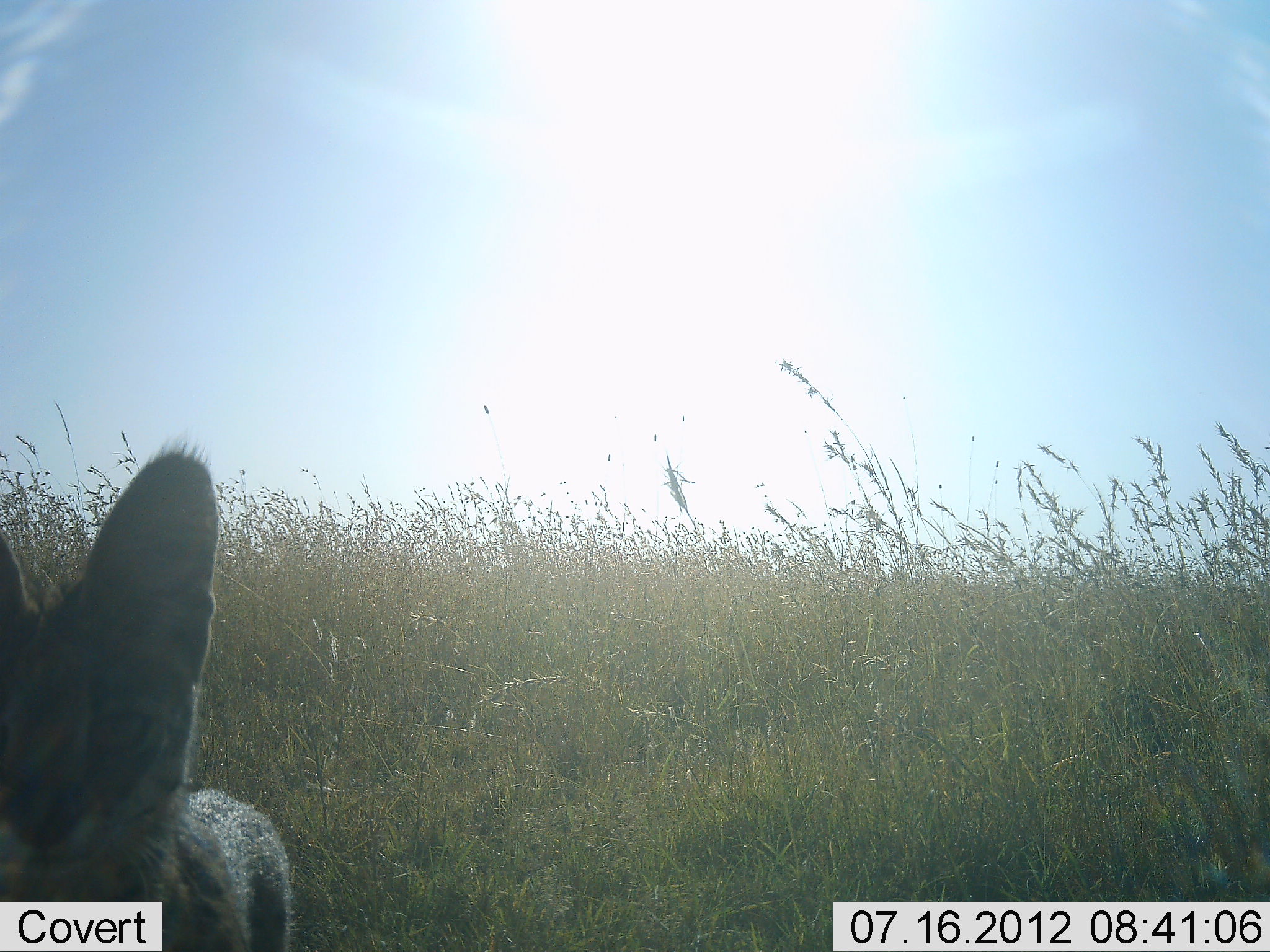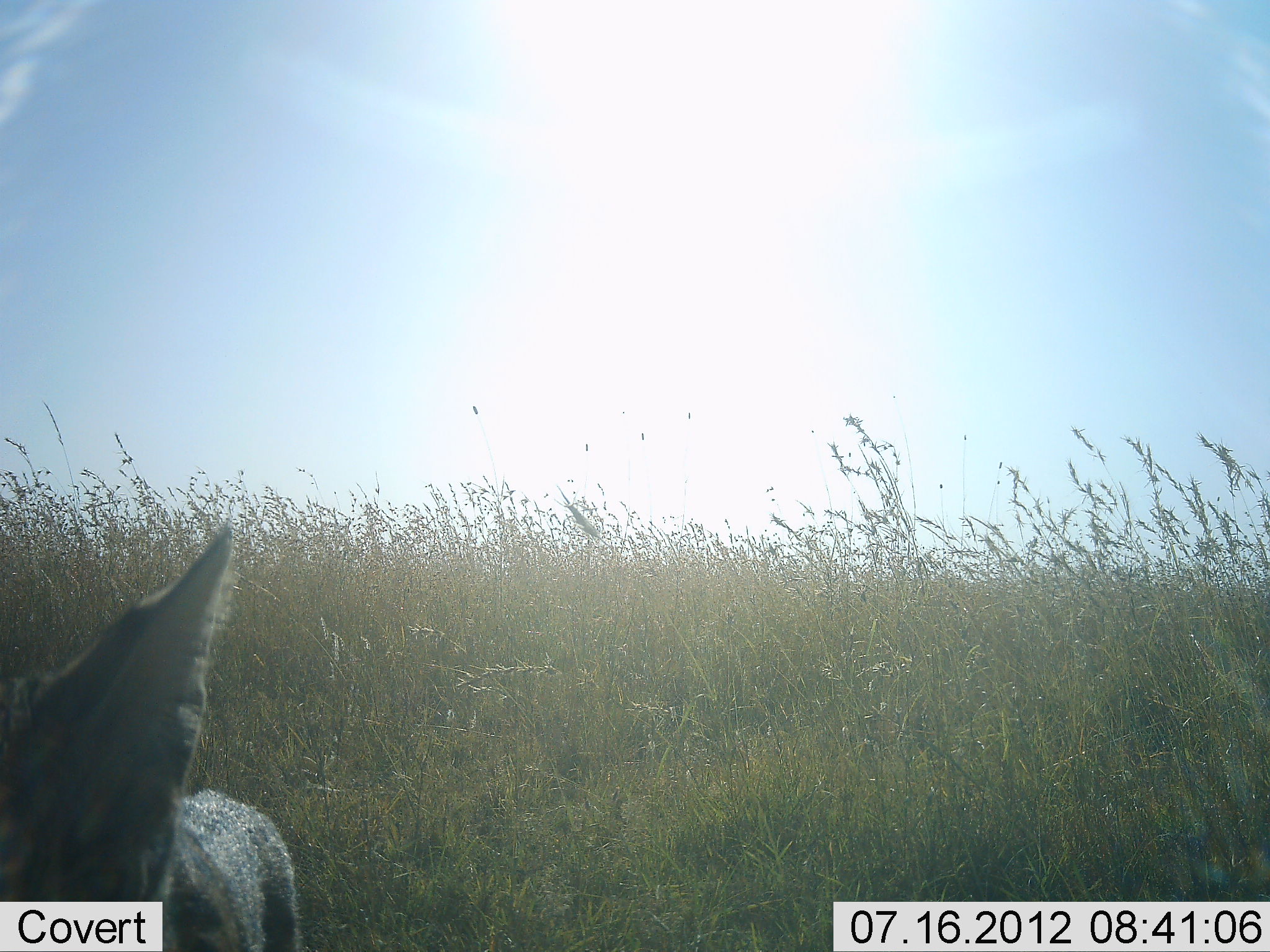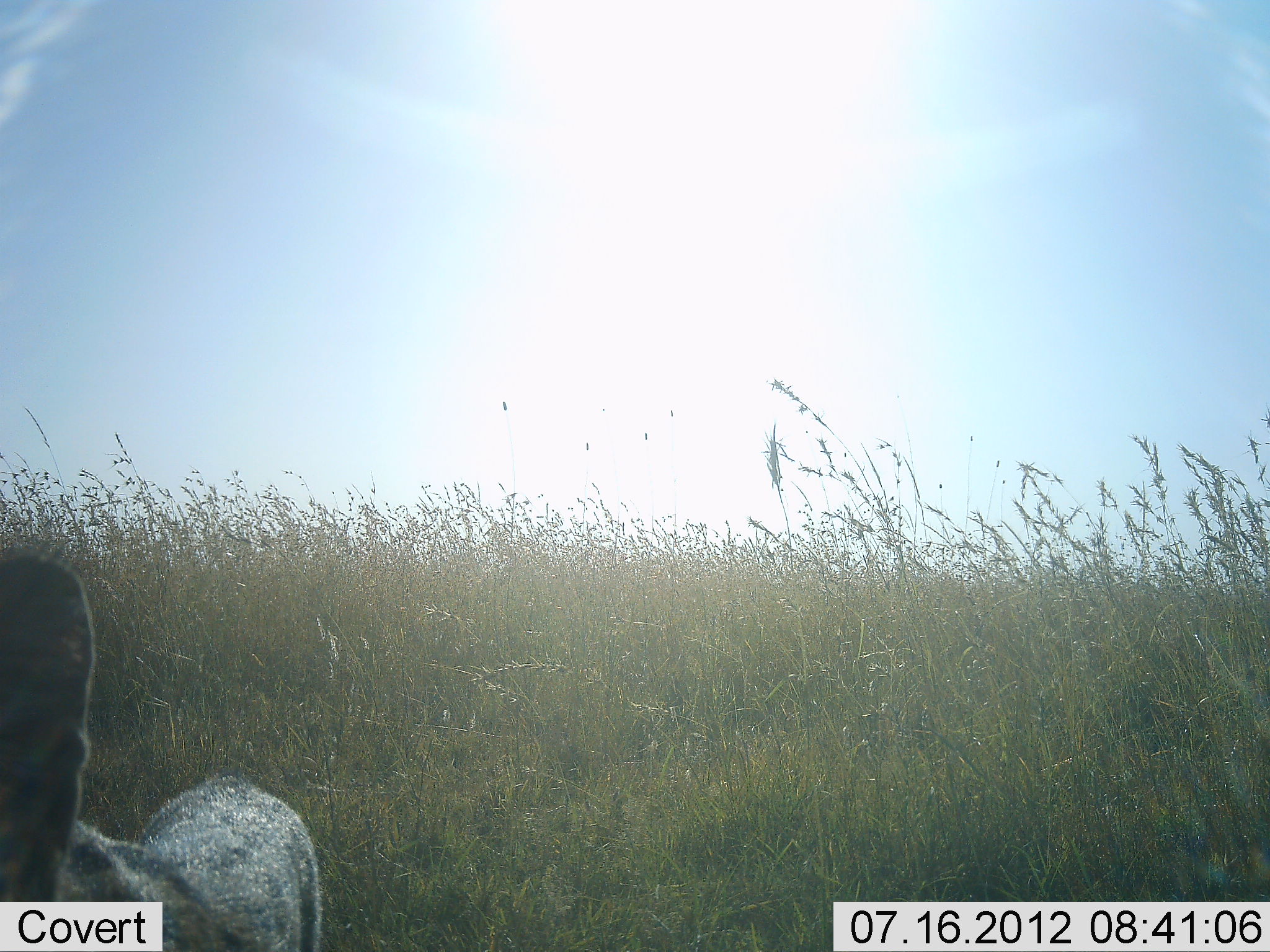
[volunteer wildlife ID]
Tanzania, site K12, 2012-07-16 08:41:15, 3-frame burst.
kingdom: Animalia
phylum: Chordata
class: Mammalia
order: Carnivora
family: Felidae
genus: Leptailurus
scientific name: Leptailurus serval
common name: serval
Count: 1.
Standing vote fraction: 64%.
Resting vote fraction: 0%.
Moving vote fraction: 18%.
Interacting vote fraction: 27%.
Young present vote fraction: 0%.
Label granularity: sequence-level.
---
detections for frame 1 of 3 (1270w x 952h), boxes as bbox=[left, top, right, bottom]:
animal: bbox=[0, 435, 294, 950]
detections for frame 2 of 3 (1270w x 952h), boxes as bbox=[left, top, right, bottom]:
animal: bbox=[0, 524, 304, 952]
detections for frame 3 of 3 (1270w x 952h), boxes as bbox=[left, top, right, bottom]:
animal: bbox=[0, 552, 323, 952]